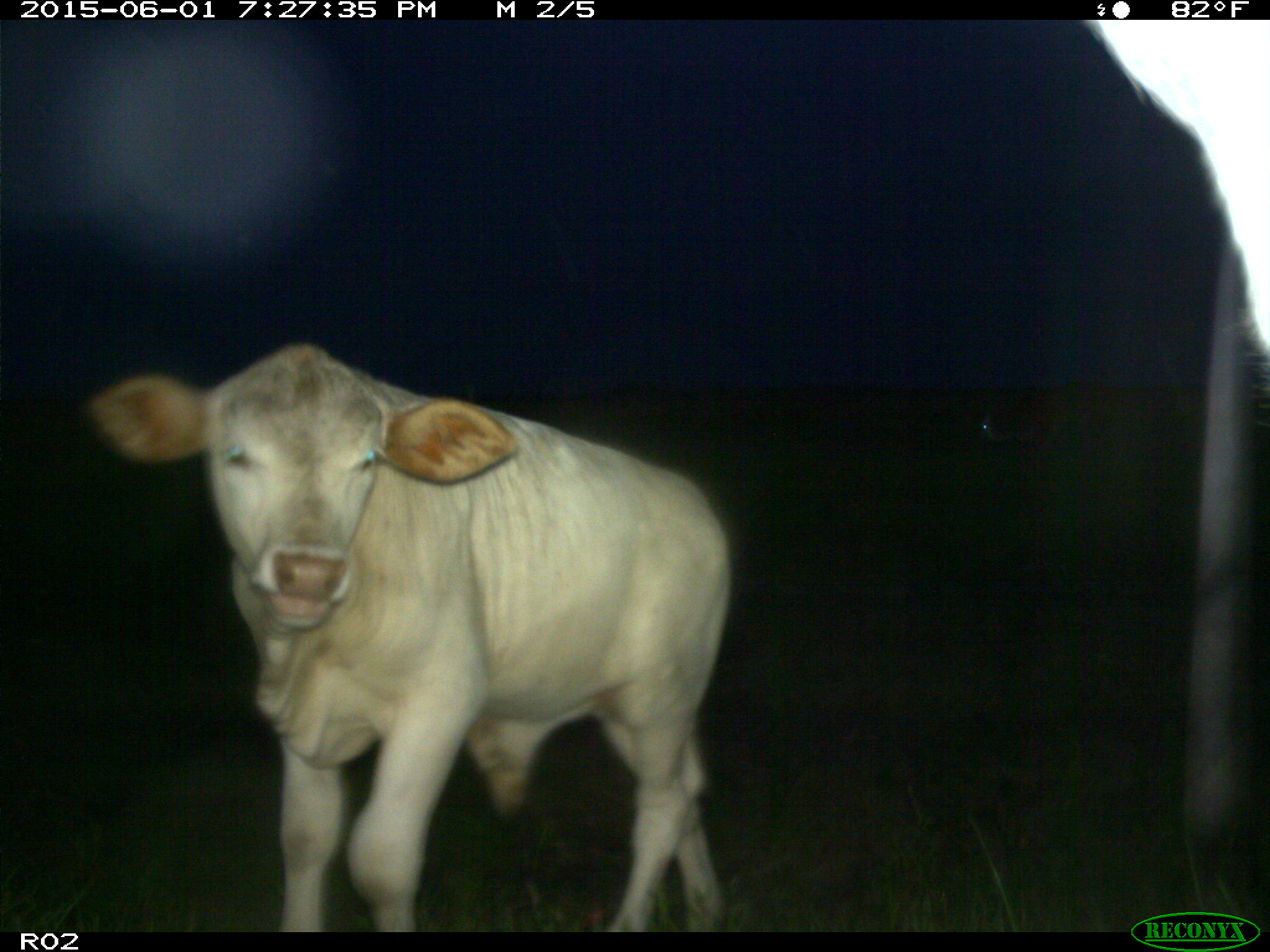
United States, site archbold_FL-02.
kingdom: Animalia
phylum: Chordata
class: Mammalia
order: Artiodactyla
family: Bovidae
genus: Bos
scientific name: Bos taurus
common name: domestic cow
Bos taurus (domestic cow).